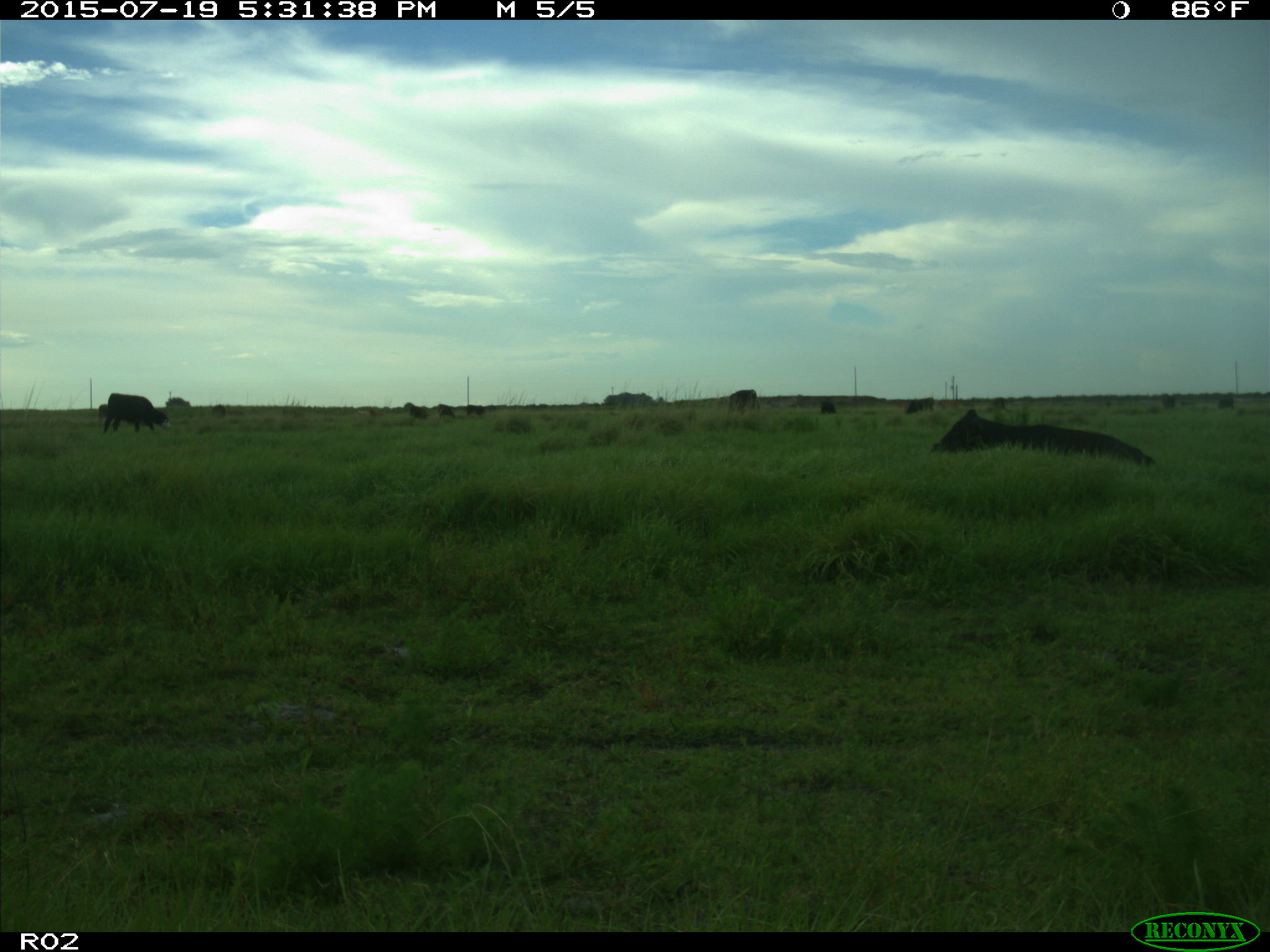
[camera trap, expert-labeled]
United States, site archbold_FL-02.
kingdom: Animalia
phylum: Chordata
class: Mammalia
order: Artiodactyla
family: Bovidae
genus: Bos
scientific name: Bos taurus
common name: domestic cow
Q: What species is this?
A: Bos taurus (domestic cow).